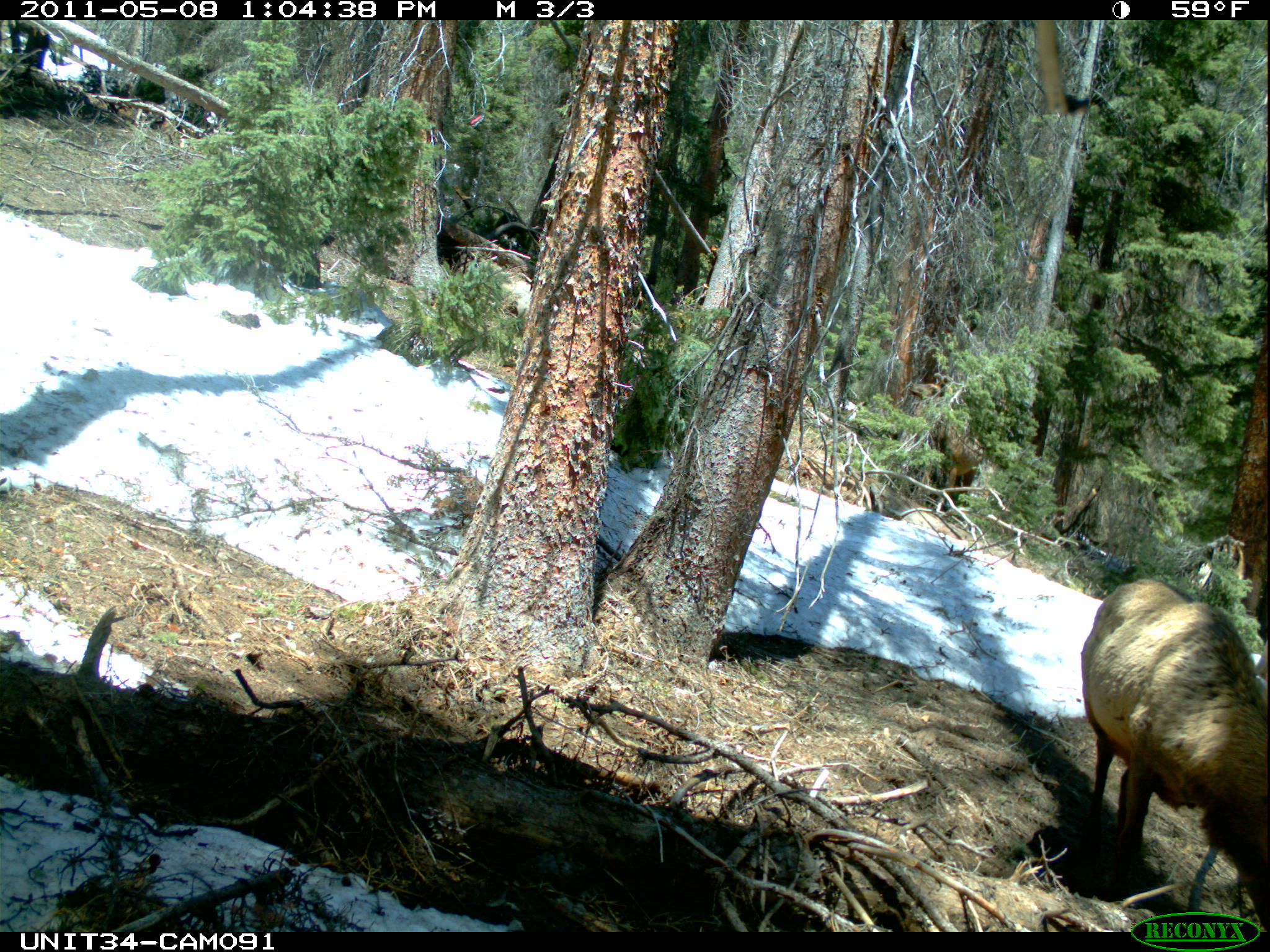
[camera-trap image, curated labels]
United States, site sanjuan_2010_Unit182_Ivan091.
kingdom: Animalia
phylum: Chordata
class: Mammalia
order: Artiodactyla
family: Cervidae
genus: Cervus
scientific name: Cervus elaphus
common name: red deer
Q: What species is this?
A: Cervus elaphus (red deer).